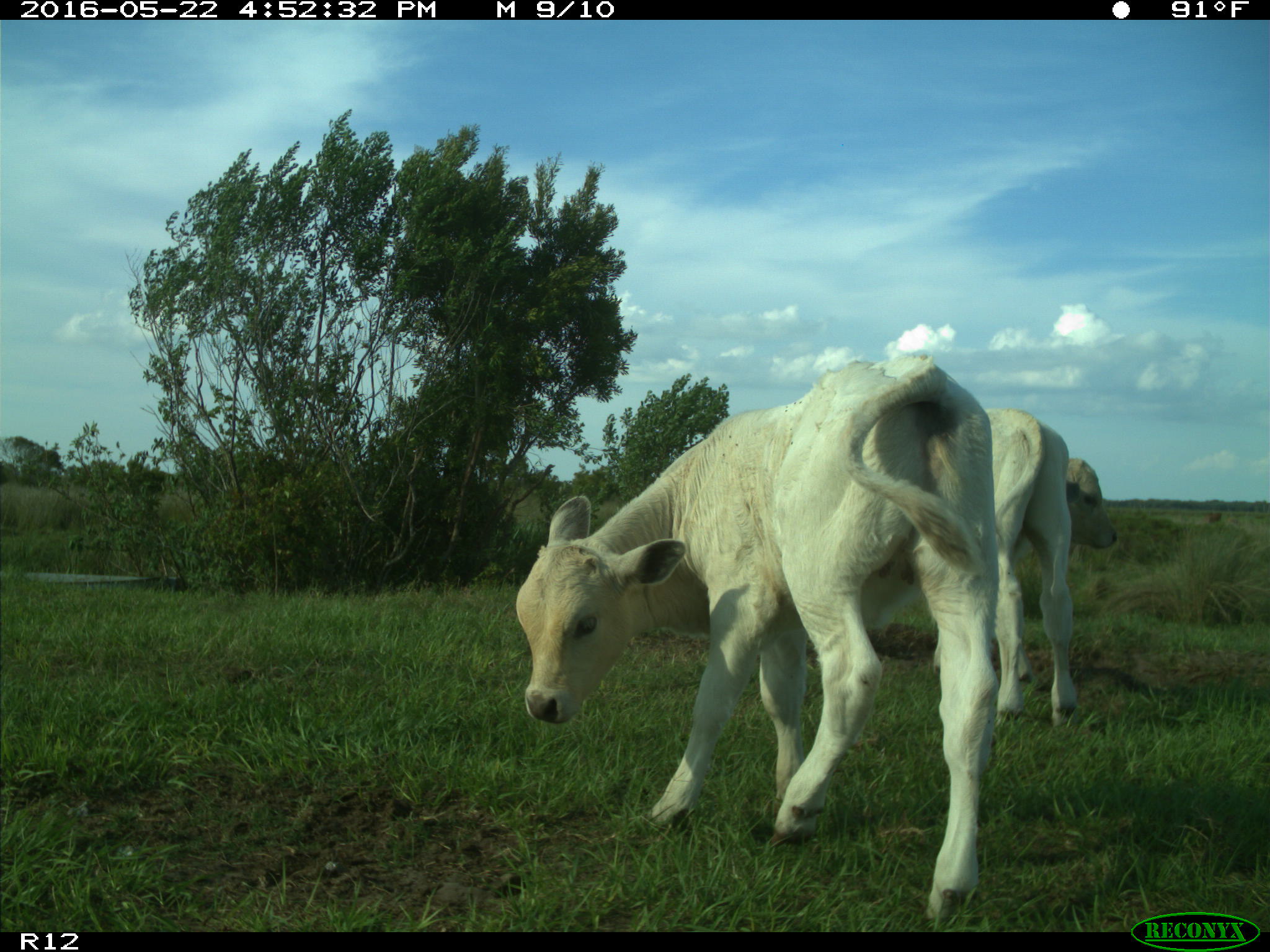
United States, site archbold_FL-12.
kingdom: Animalia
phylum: Chordata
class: Mammalia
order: Artiodactyla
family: Bovidae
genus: Bos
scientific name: Bos taurus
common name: domestic cow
Bos taurus (domestic cow).